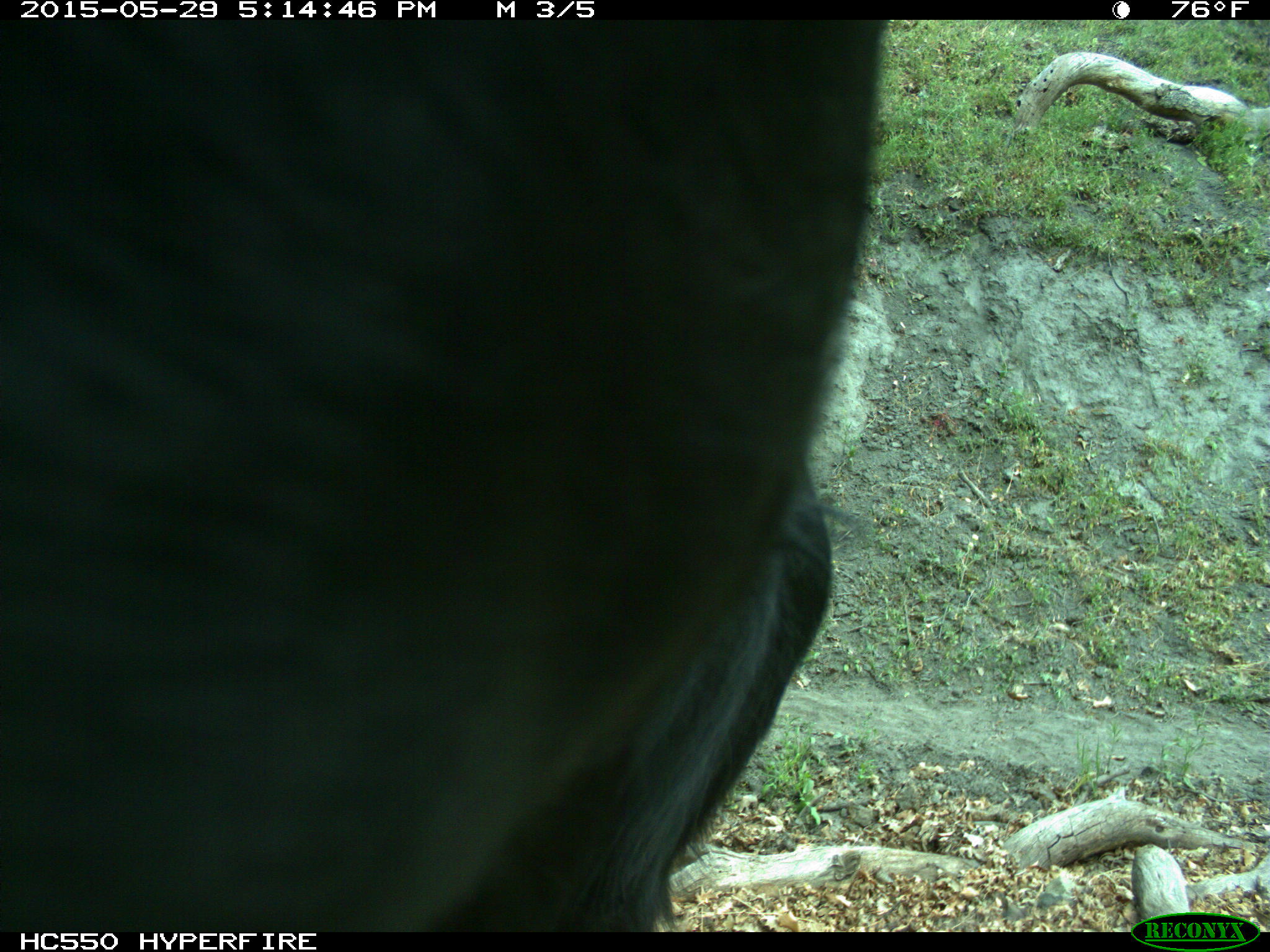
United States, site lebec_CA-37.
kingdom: Animalia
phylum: Chordata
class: Mammalia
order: Artiodactyla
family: Bovidae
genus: Bos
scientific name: Bos taurus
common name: domestic cow